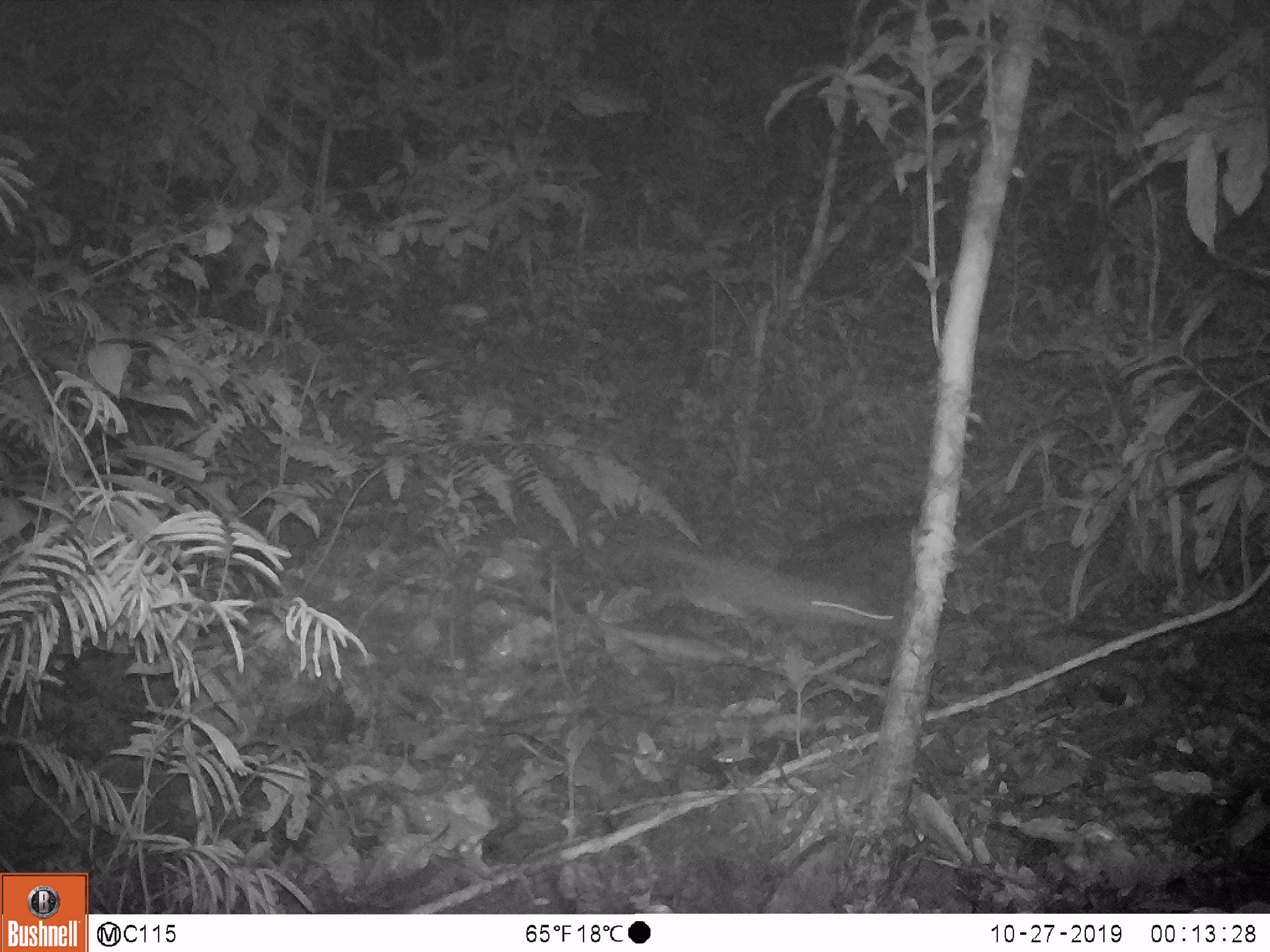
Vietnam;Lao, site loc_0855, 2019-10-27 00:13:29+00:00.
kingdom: Animalia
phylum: Chordata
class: Mammalia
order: Rodentia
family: Muridae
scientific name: Muridae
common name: old-world mice and rats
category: unidentified murid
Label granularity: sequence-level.